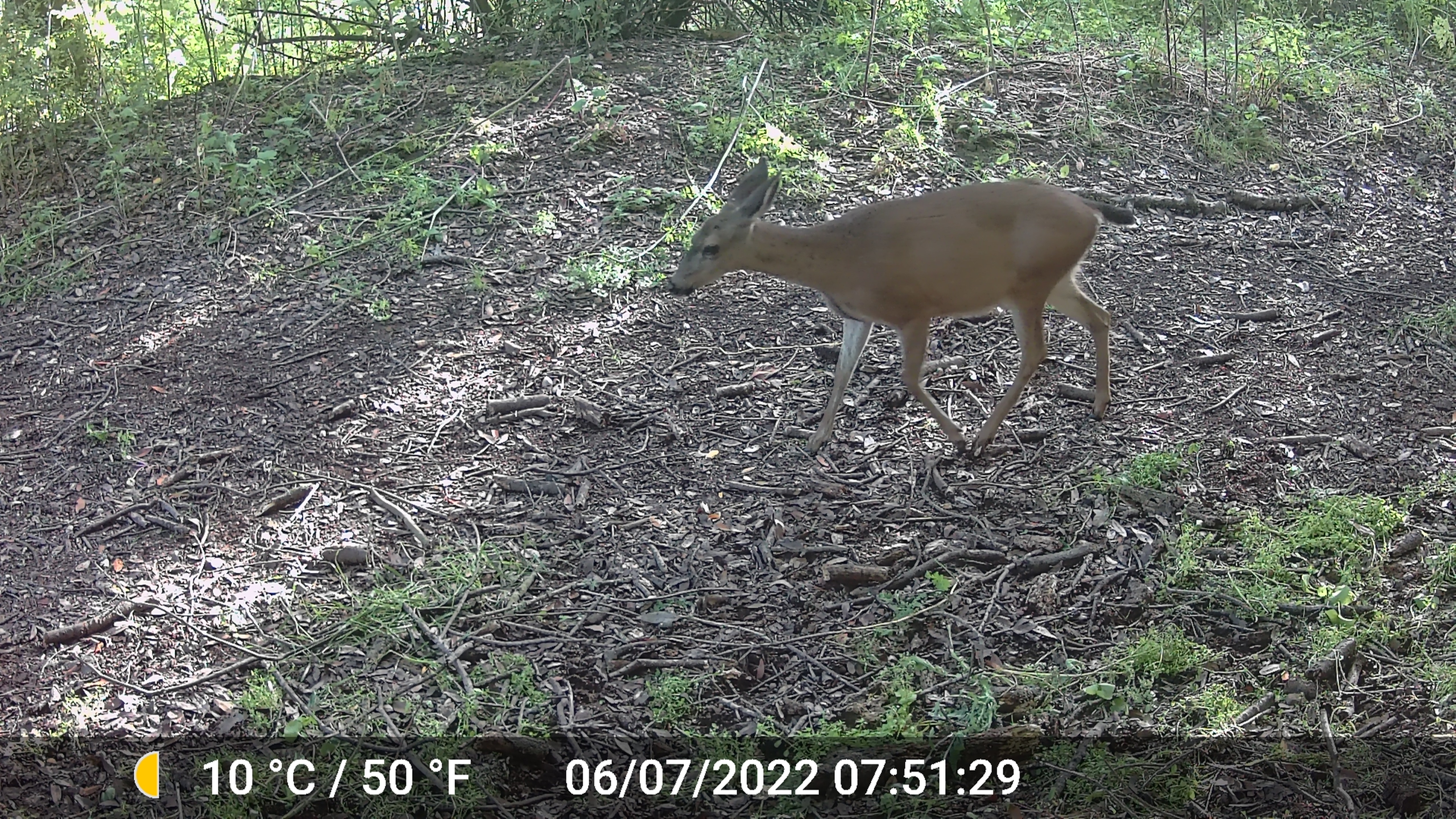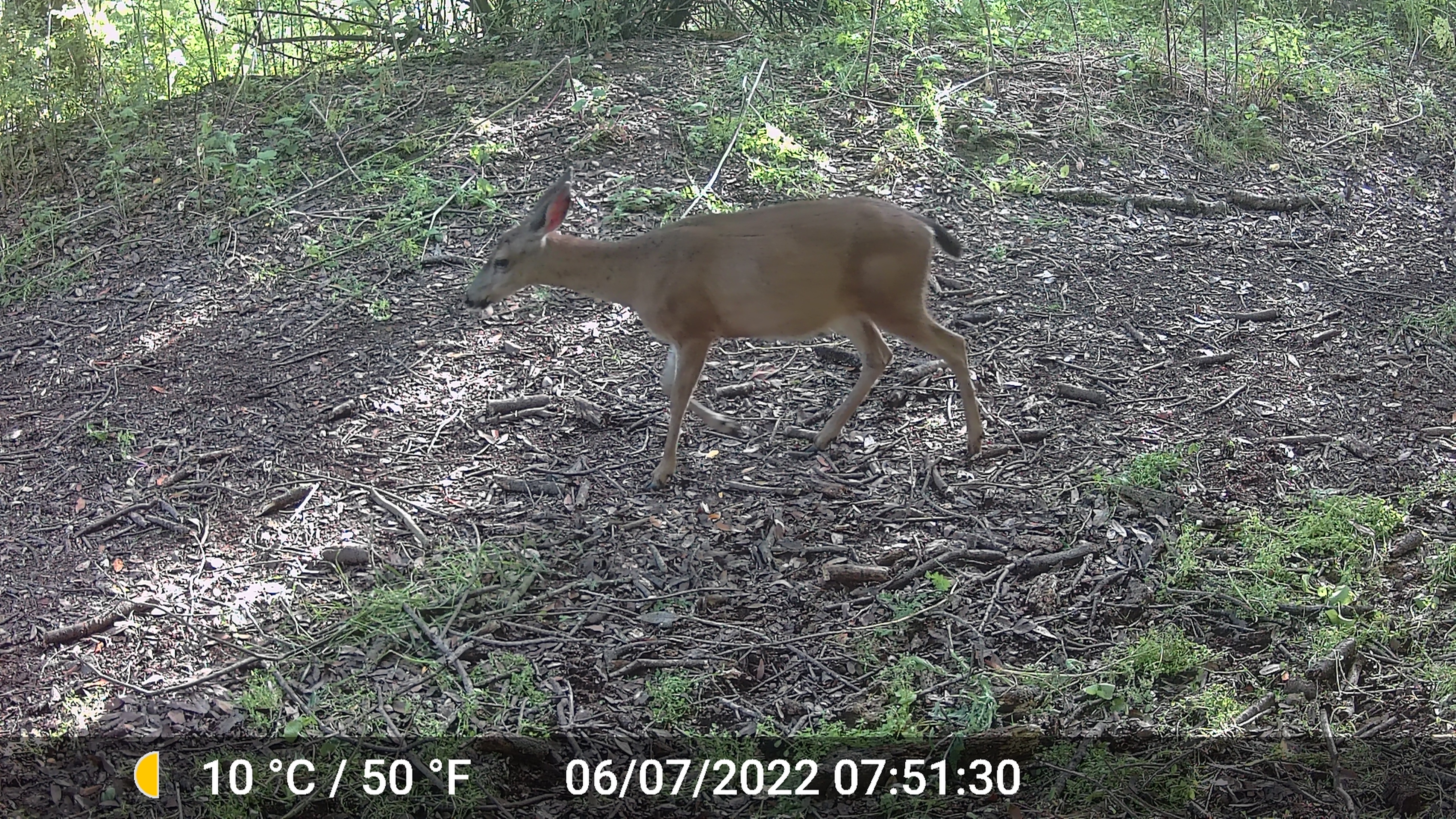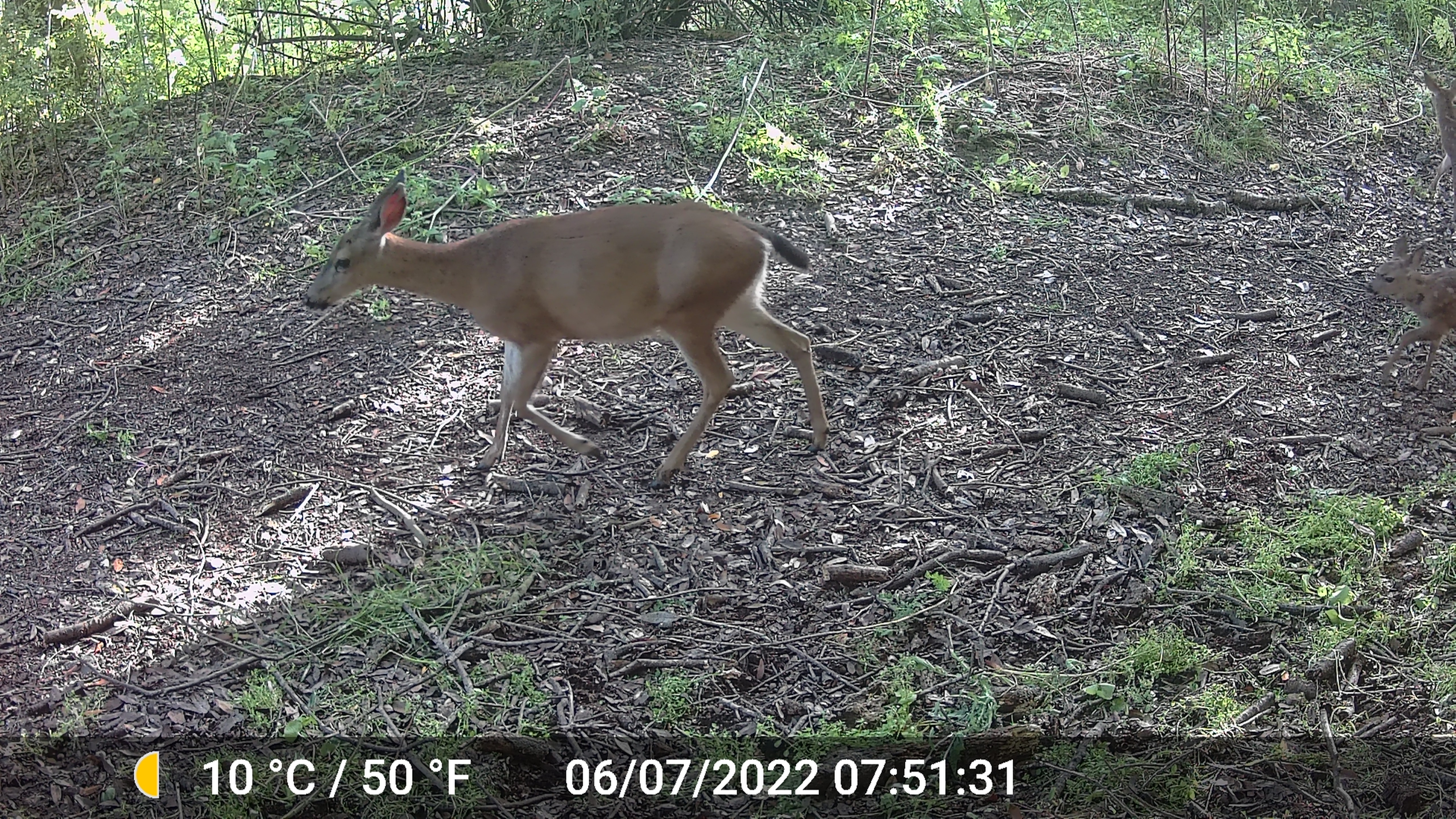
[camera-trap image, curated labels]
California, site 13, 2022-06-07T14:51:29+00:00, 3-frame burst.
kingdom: Animalia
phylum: Chordata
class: Mammalia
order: Artiodactyla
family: Cervidae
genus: Odocoileus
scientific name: Odocoileus hemionus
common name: mule deer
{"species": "mule deer (Odocoileus hemionus)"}